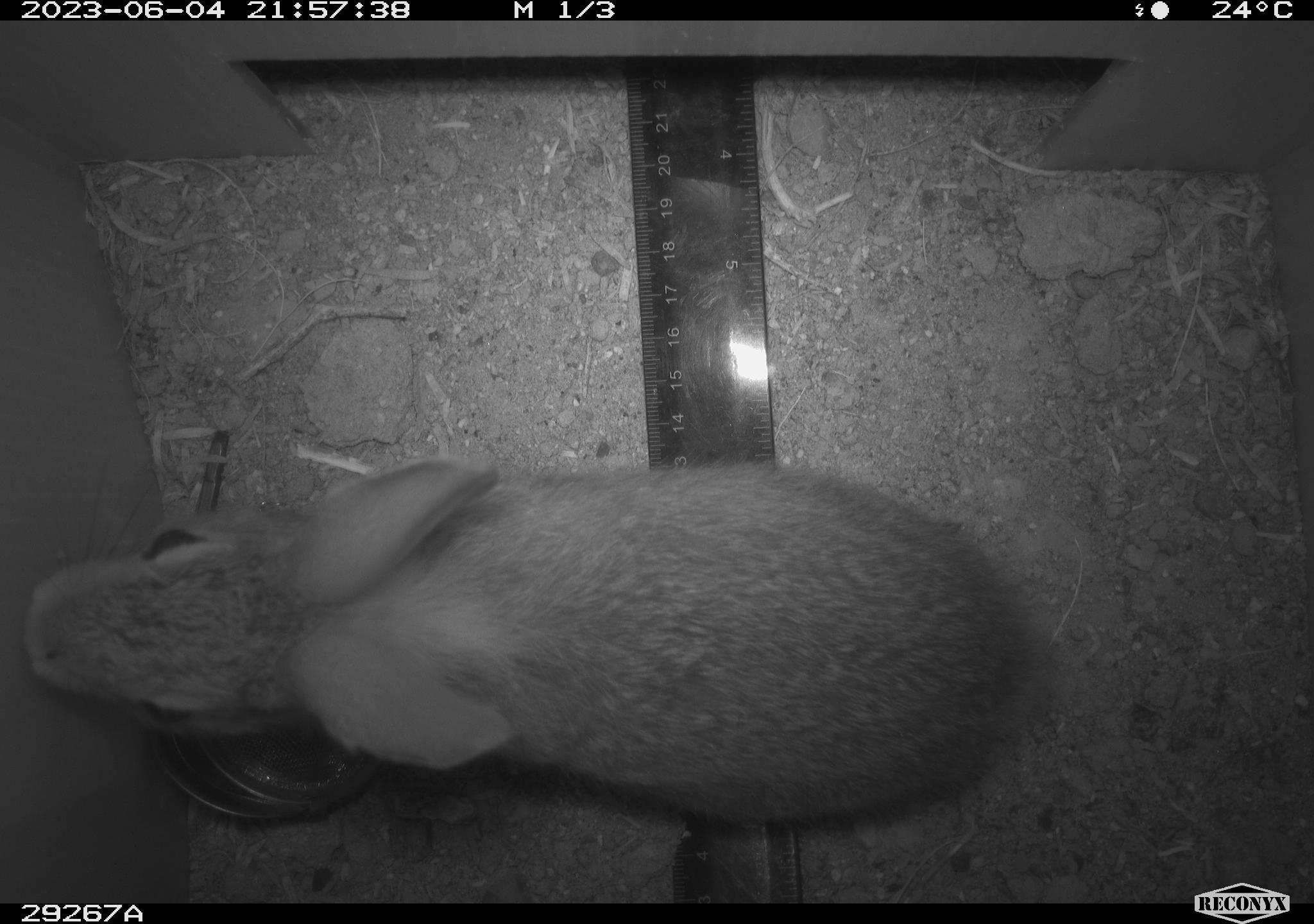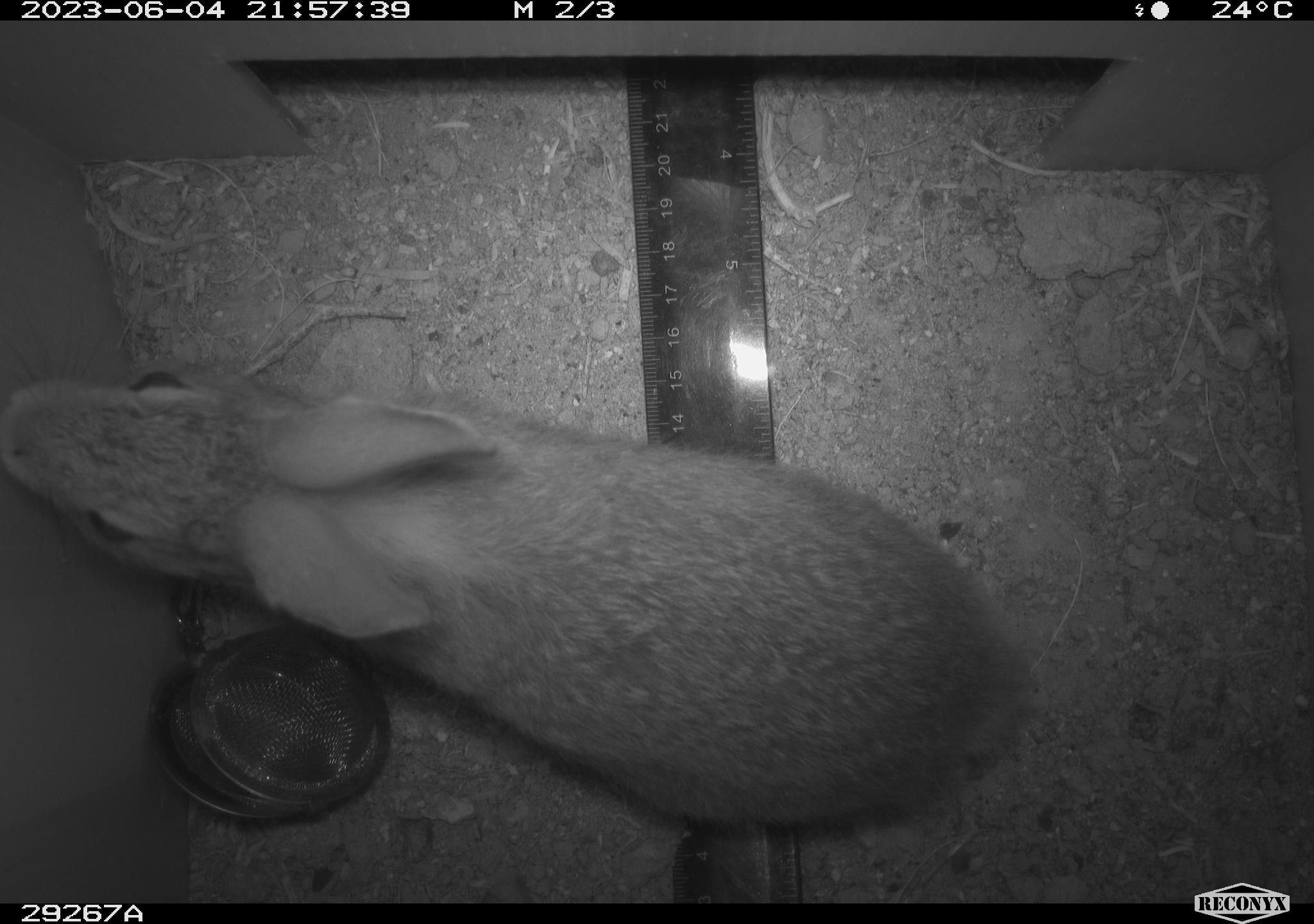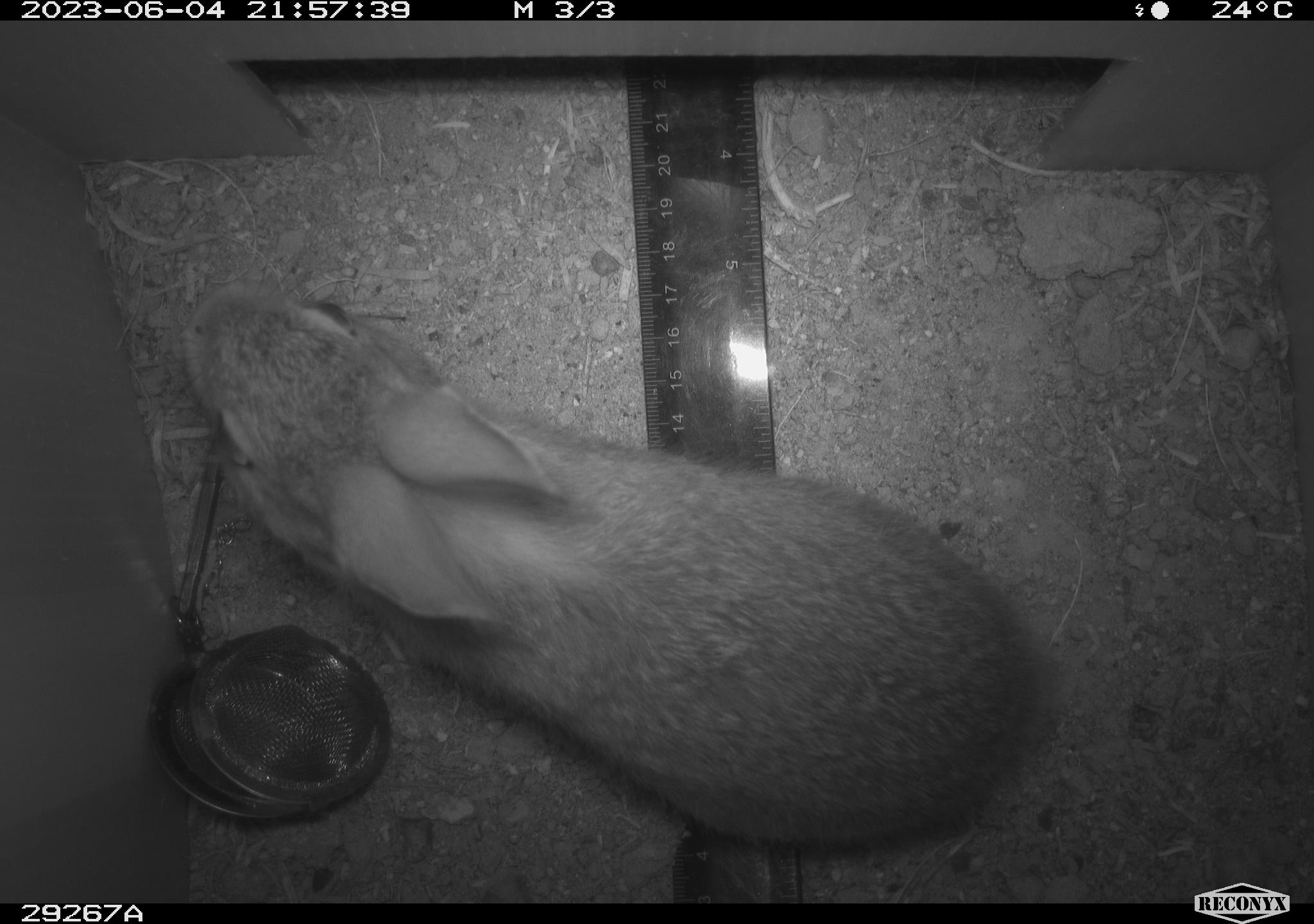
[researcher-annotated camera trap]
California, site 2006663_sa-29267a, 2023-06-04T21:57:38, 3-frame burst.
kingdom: Animalia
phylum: Chordata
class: Mammalia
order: Lagomorpha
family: Leporidae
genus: Sylvilagus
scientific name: Sylvilagus audubonii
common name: desert cottontail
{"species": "desert cottontail (Sylvilagus audubonii)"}